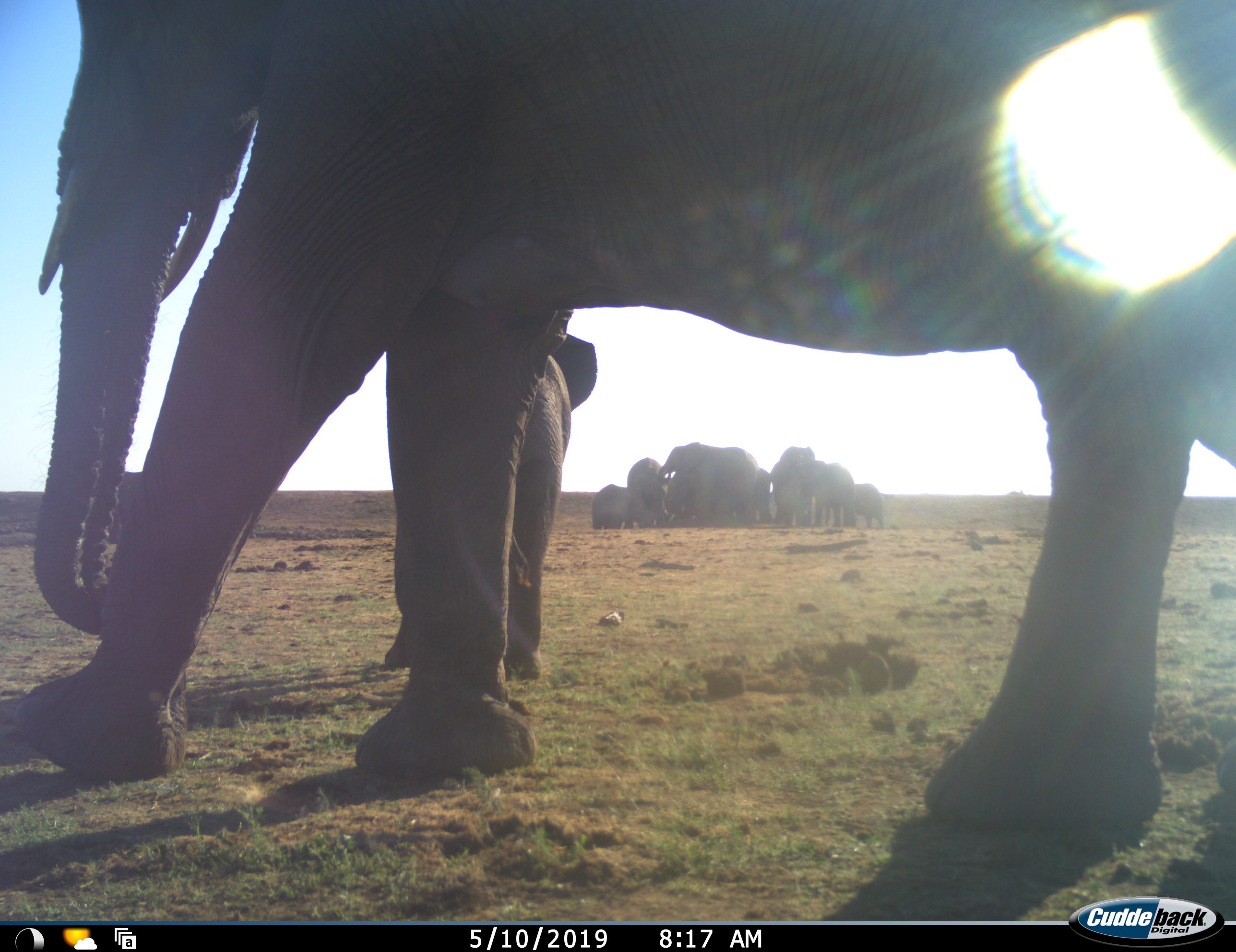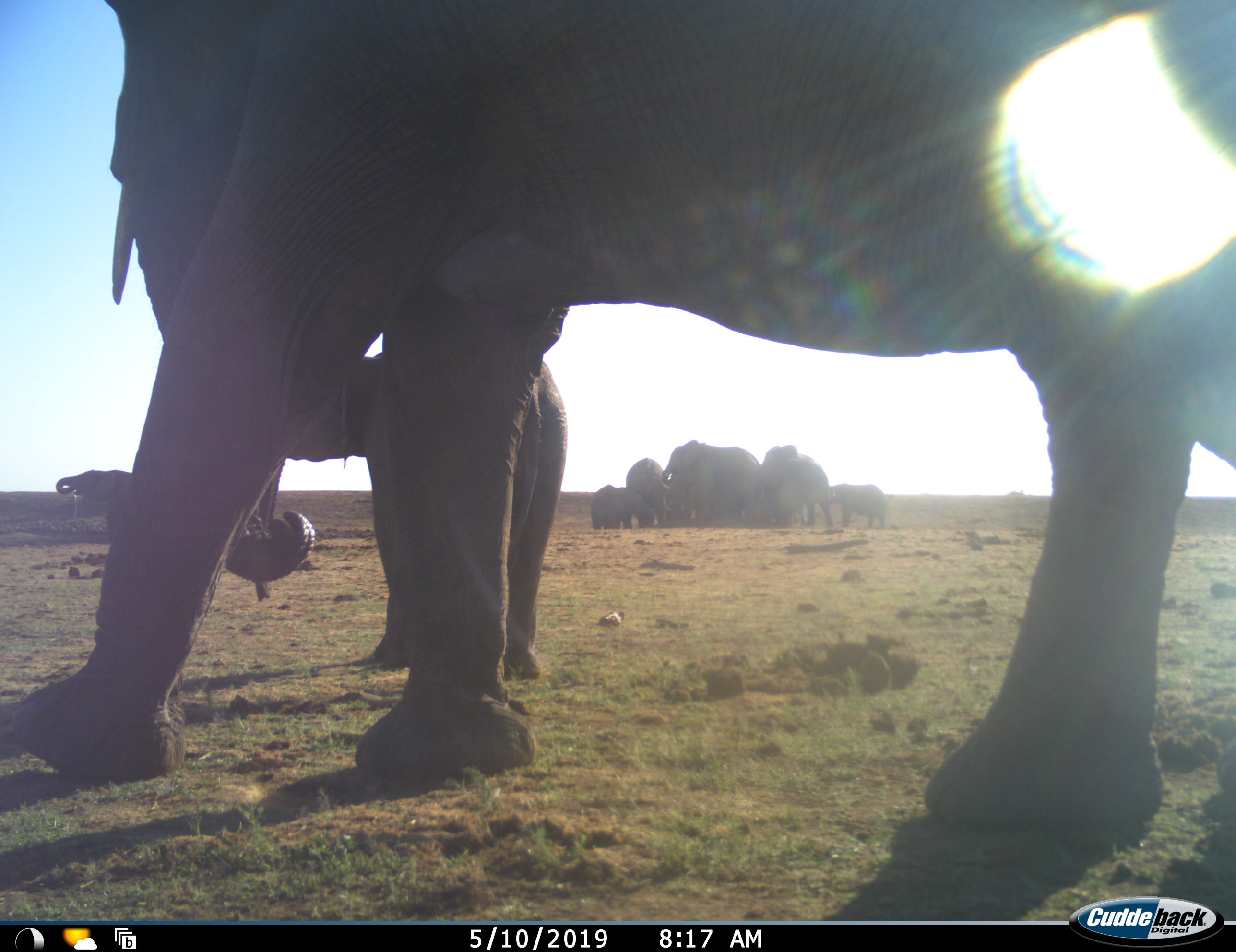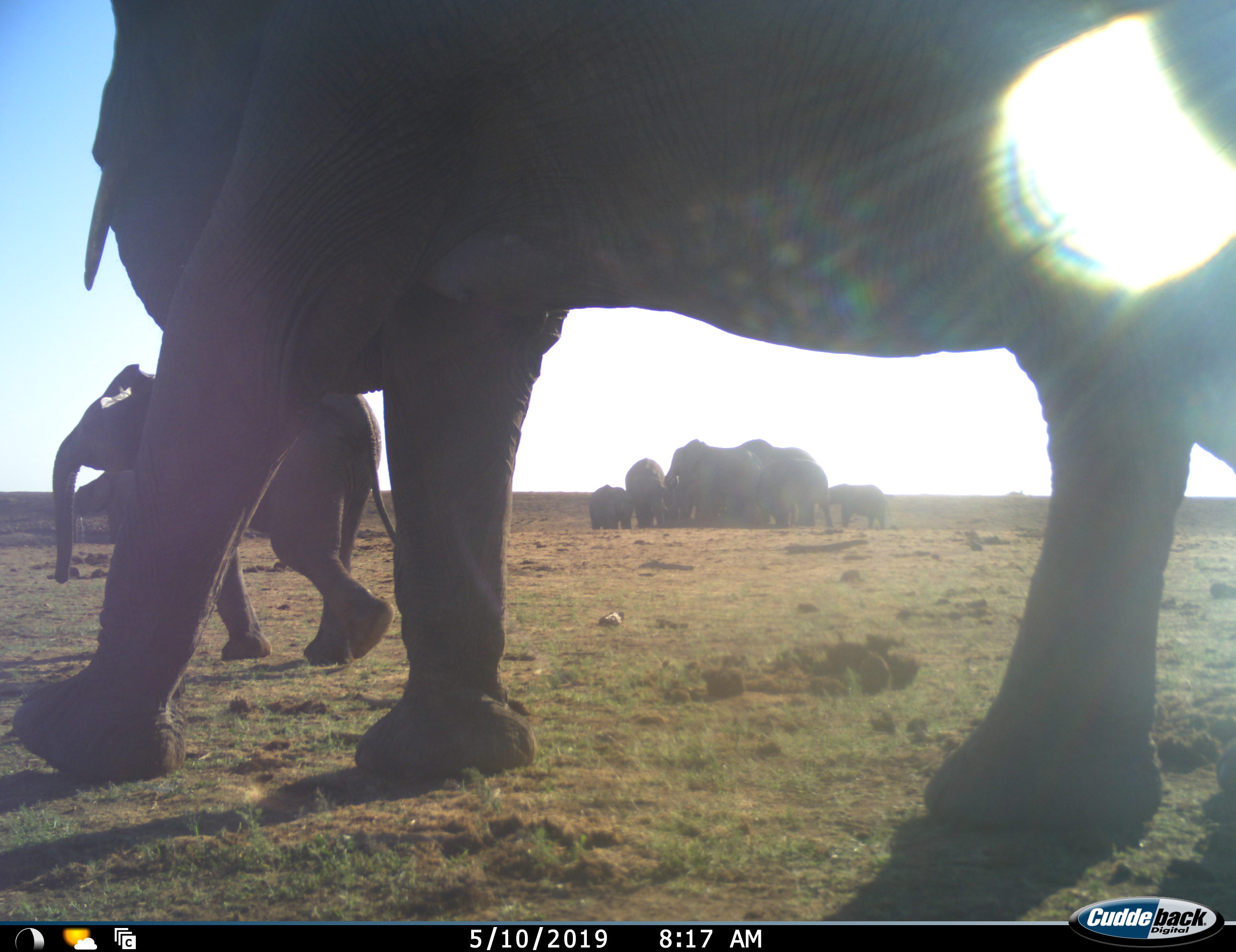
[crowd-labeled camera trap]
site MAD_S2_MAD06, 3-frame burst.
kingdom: Animalia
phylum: Chordata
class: Mammalia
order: Proboscidea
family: Elephantidae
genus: Loxodonta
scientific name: Loxodonta africana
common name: african bush elephant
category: elephant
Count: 11-50.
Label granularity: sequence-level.